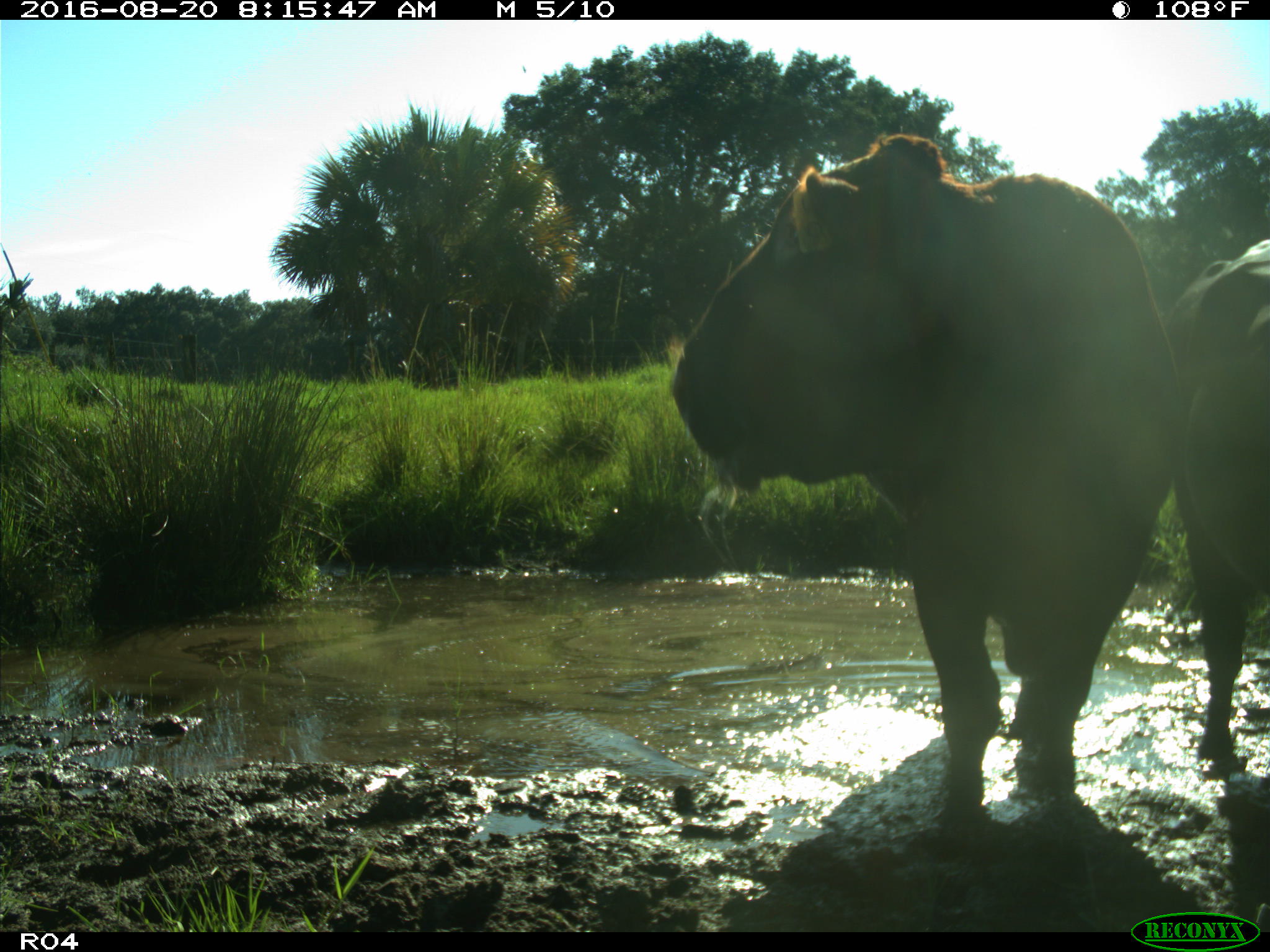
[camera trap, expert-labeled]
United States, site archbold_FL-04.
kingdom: Animalia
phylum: Chordata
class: Mammalia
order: Artiodactyla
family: Bovidae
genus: Bos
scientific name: Bos taurus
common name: domestic cow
Bos taurus (domestic cow).